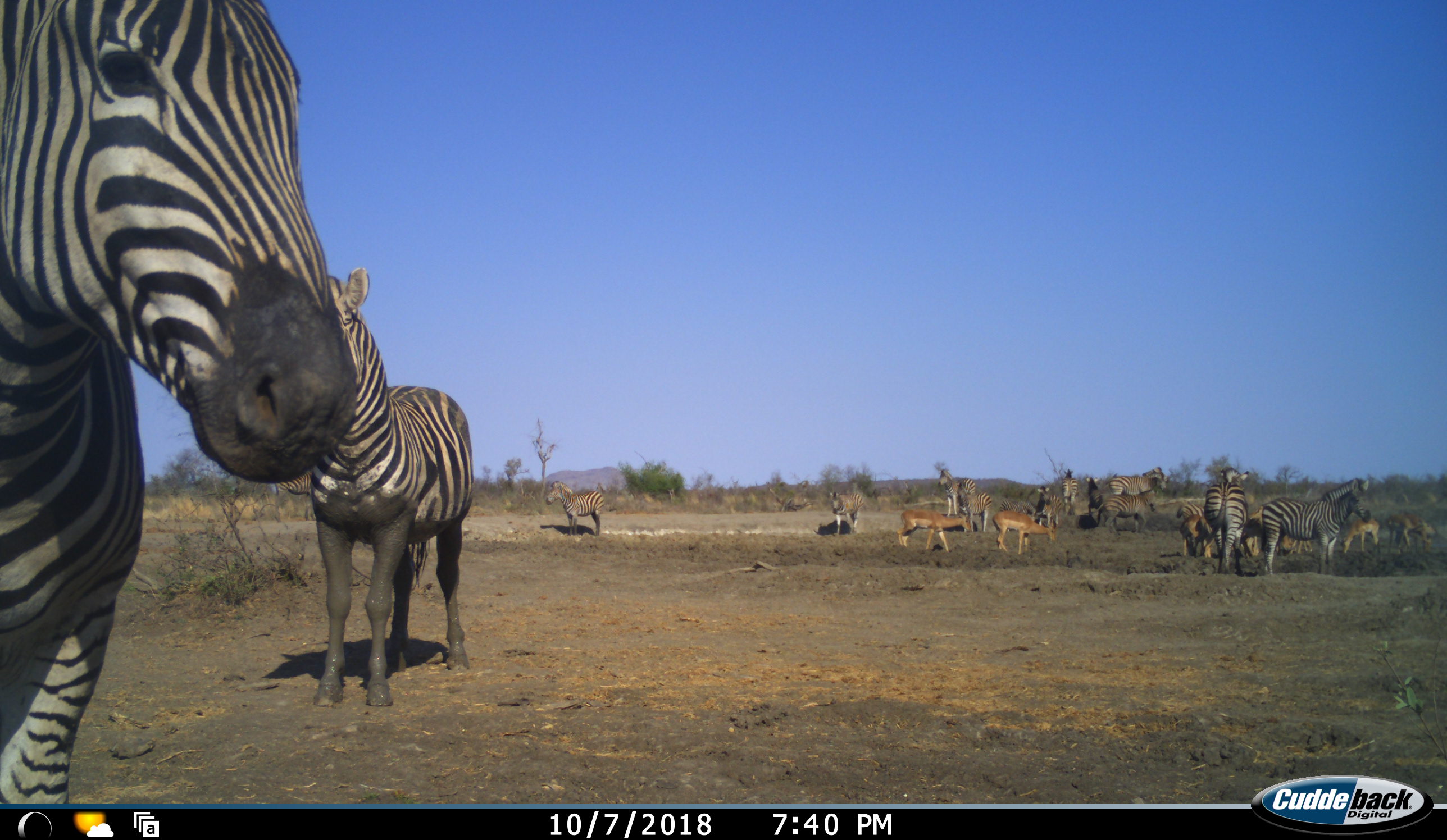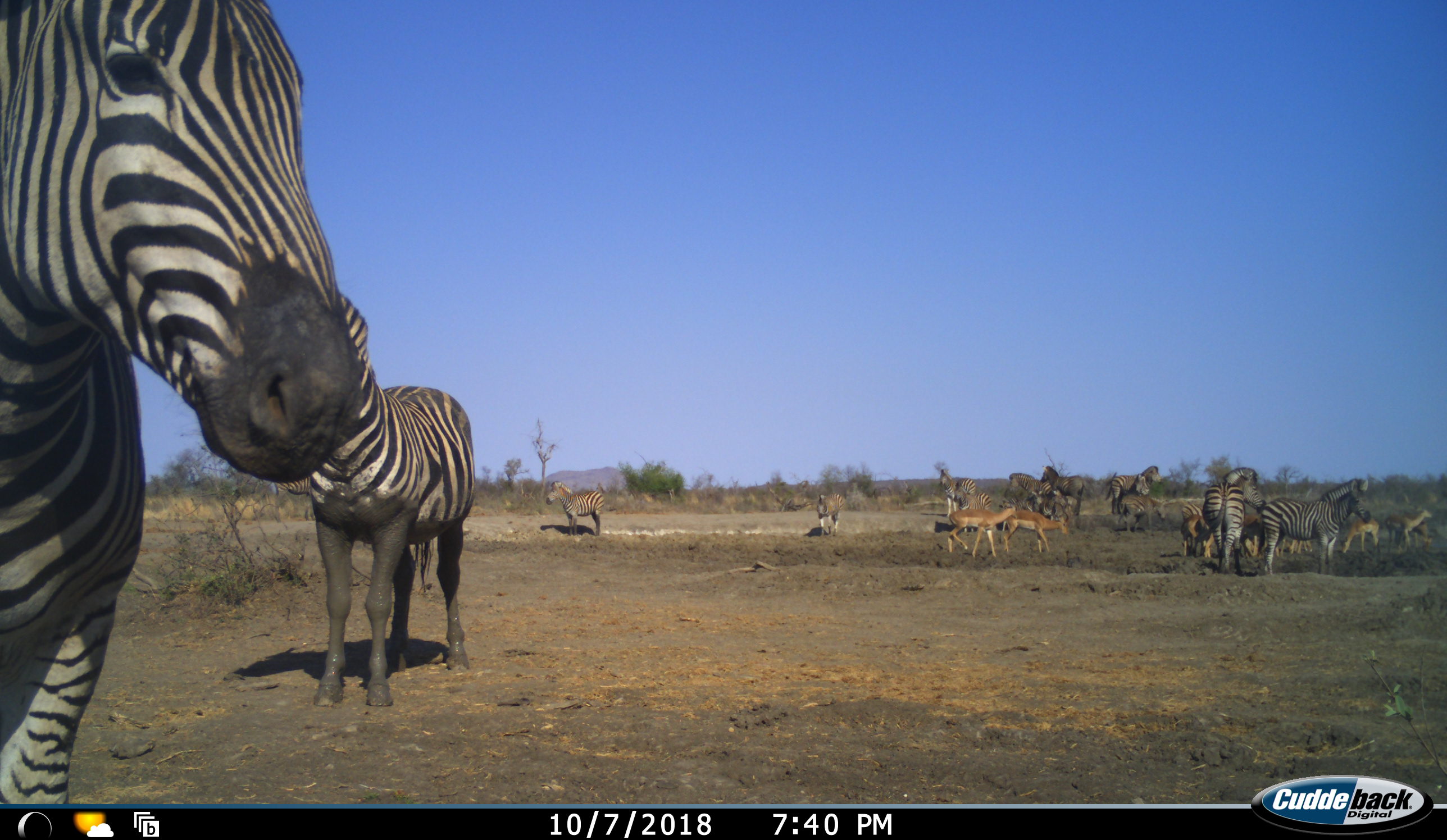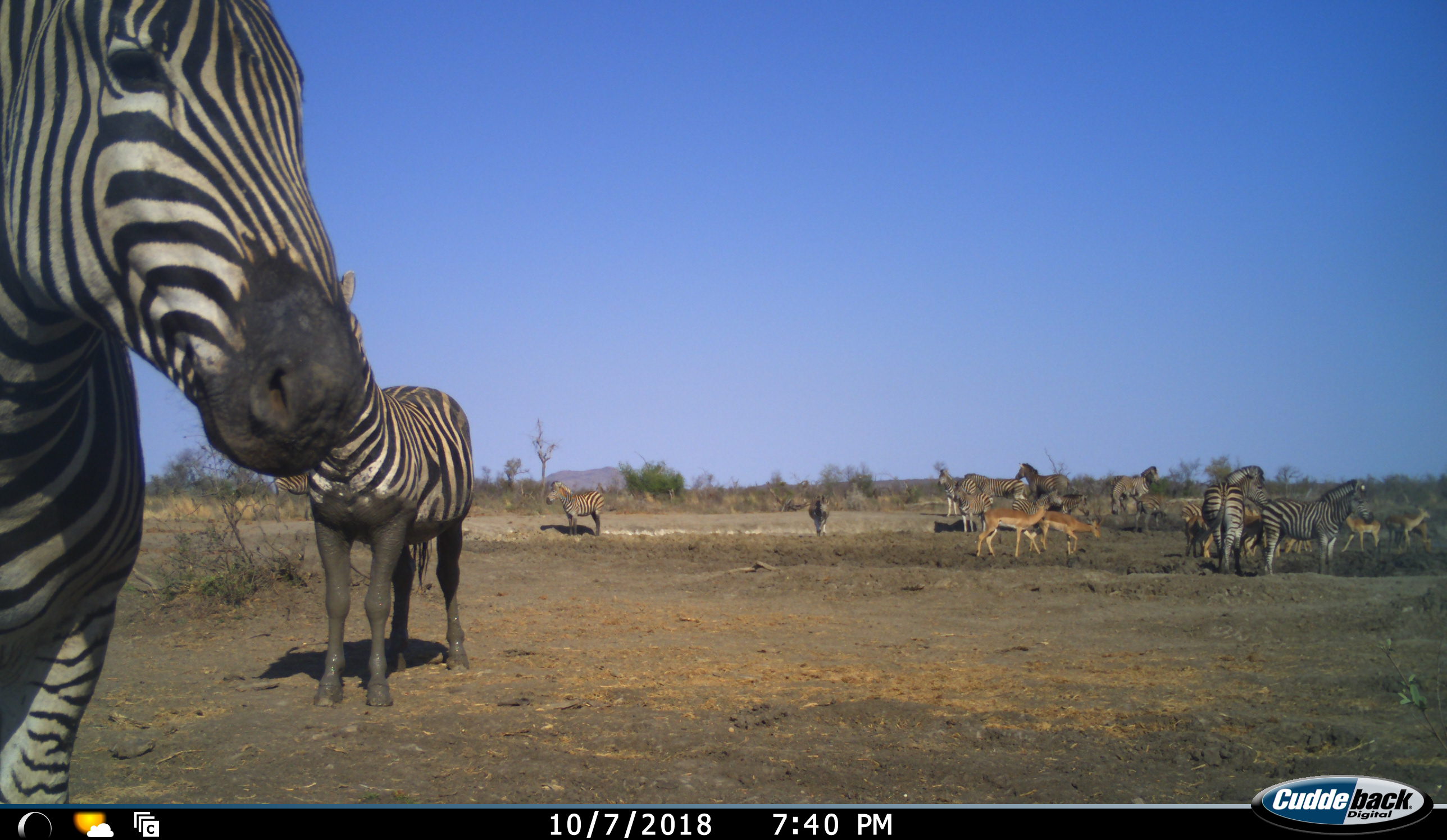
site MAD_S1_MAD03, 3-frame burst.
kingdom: Animalia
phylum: Chordata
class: Mammalia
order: Artiodactyla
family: Bovidae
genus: Aepyceros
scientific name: Aepyceros melampus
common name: impala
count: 7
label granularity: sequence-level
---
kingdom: Animalia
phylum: Chordata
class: Mammalia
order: Perissodactyla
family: Equidae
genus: Equus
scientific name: Equus quagga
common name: plains zebra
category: zebraplains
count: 11-50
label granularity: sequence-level